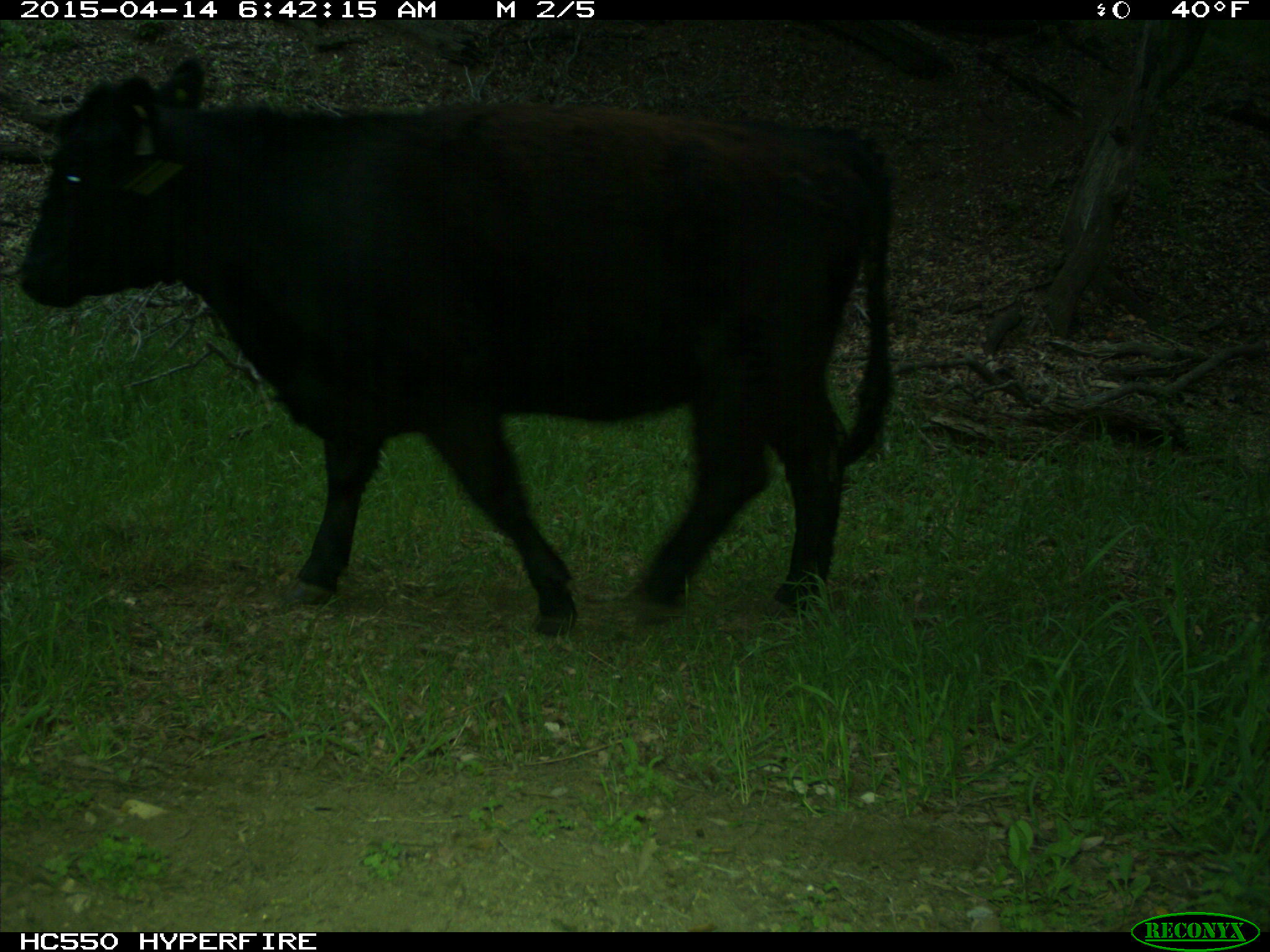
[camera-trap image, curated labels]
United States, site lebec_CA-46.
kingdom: Animalia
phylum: Chordata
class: Mammalia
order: Artiodactyla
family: Bovidae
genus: Bos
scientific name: Bos taurus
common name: domestic cow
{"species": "Bos taurus (domestic cow)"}